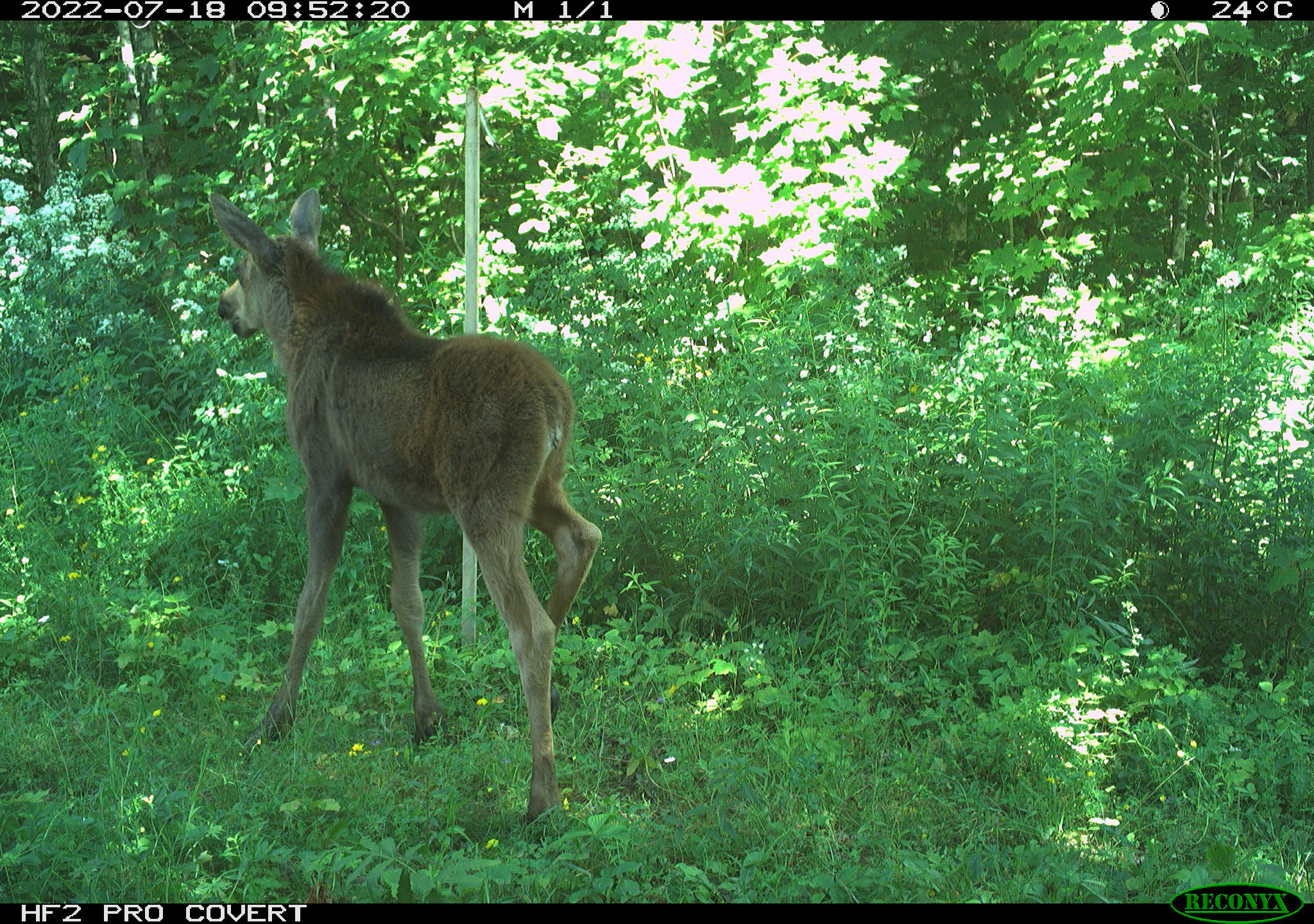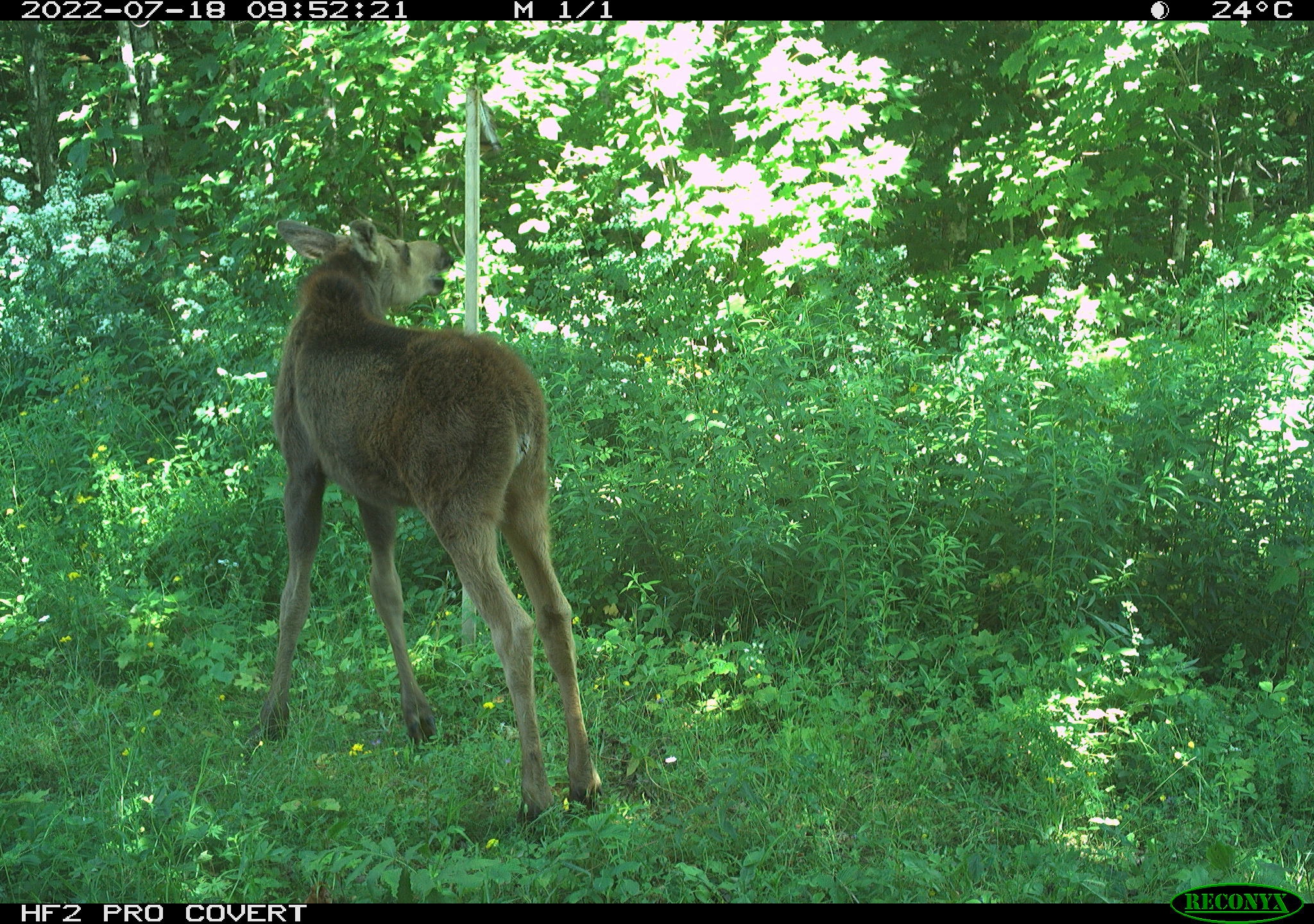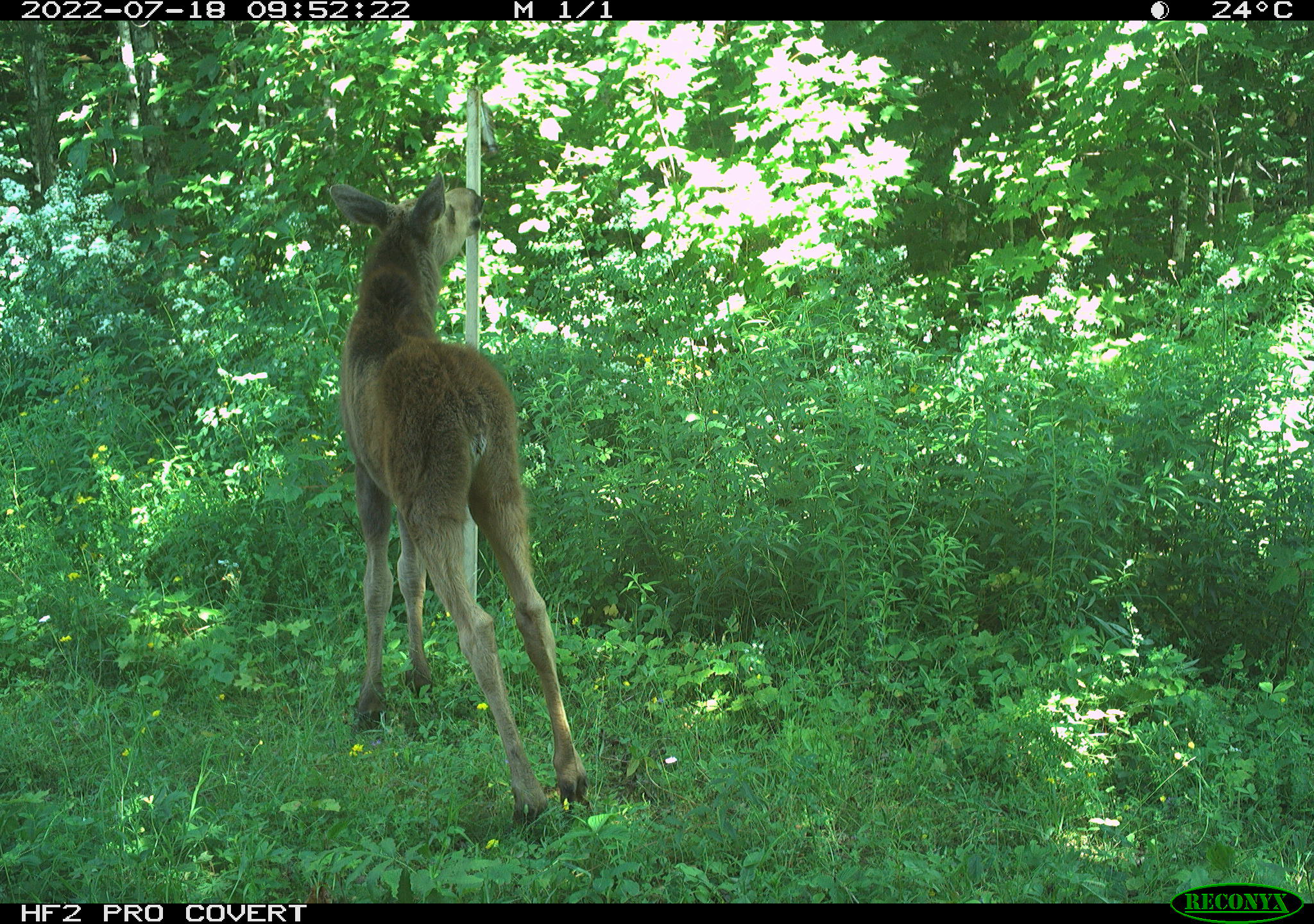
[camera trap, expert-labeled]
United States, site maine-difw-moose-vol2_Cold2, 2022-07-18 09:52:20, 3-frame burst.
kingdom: Animalia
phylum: Chordata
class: Mammalia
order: Artiodactyla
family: Cervidae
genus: Alces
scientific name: Alces alces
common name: moose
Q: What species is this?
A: Moose (Alces alces).